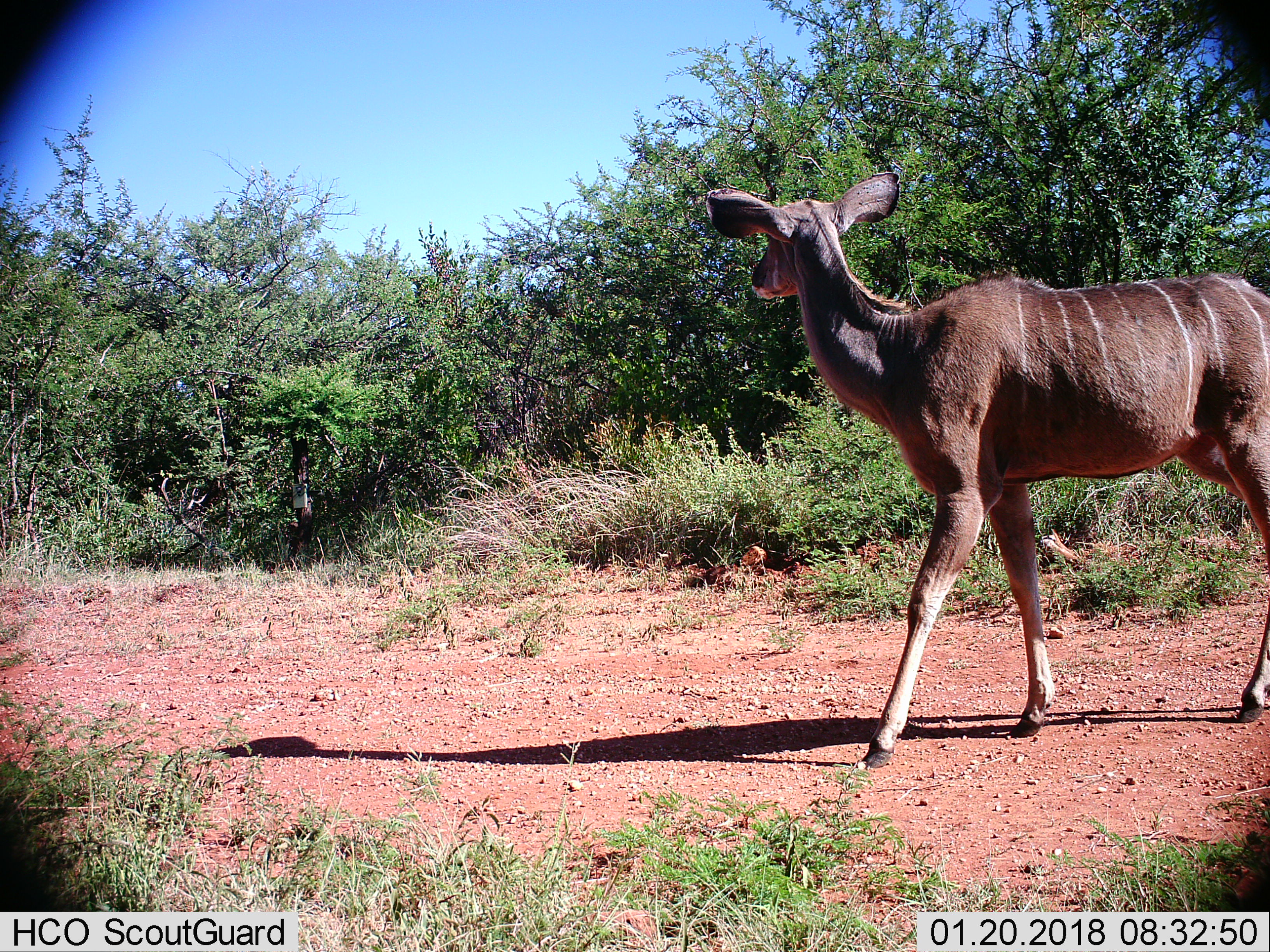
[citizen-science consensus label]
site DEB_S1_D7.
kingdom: Animalia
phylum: Chordata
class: Mammalia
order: Artiodactyla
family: Bovidae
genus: Tragelaphus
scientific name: Tragelaphus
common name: kudu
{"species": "kudu (Tragelaphus)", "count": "1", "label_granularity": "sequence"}